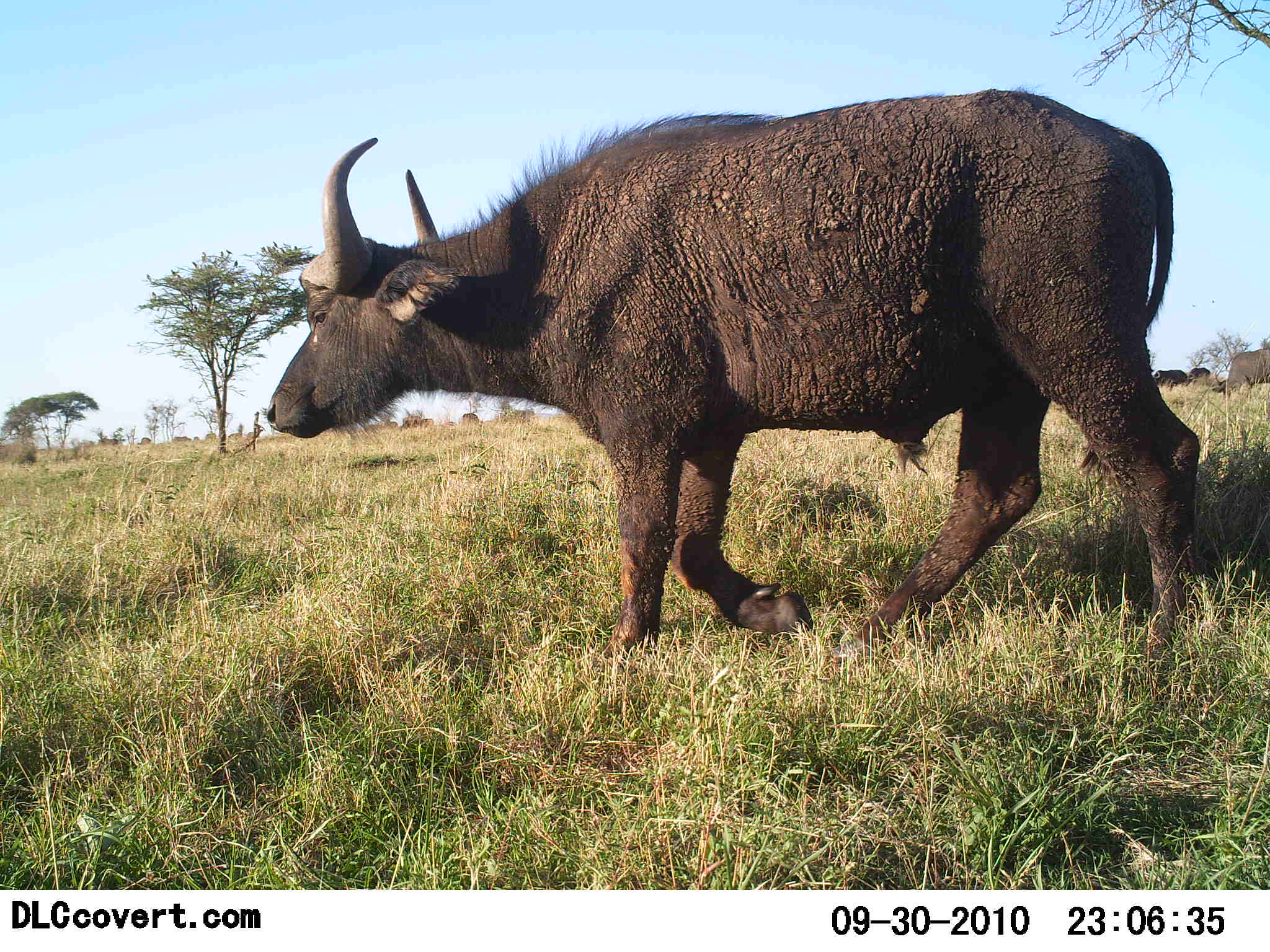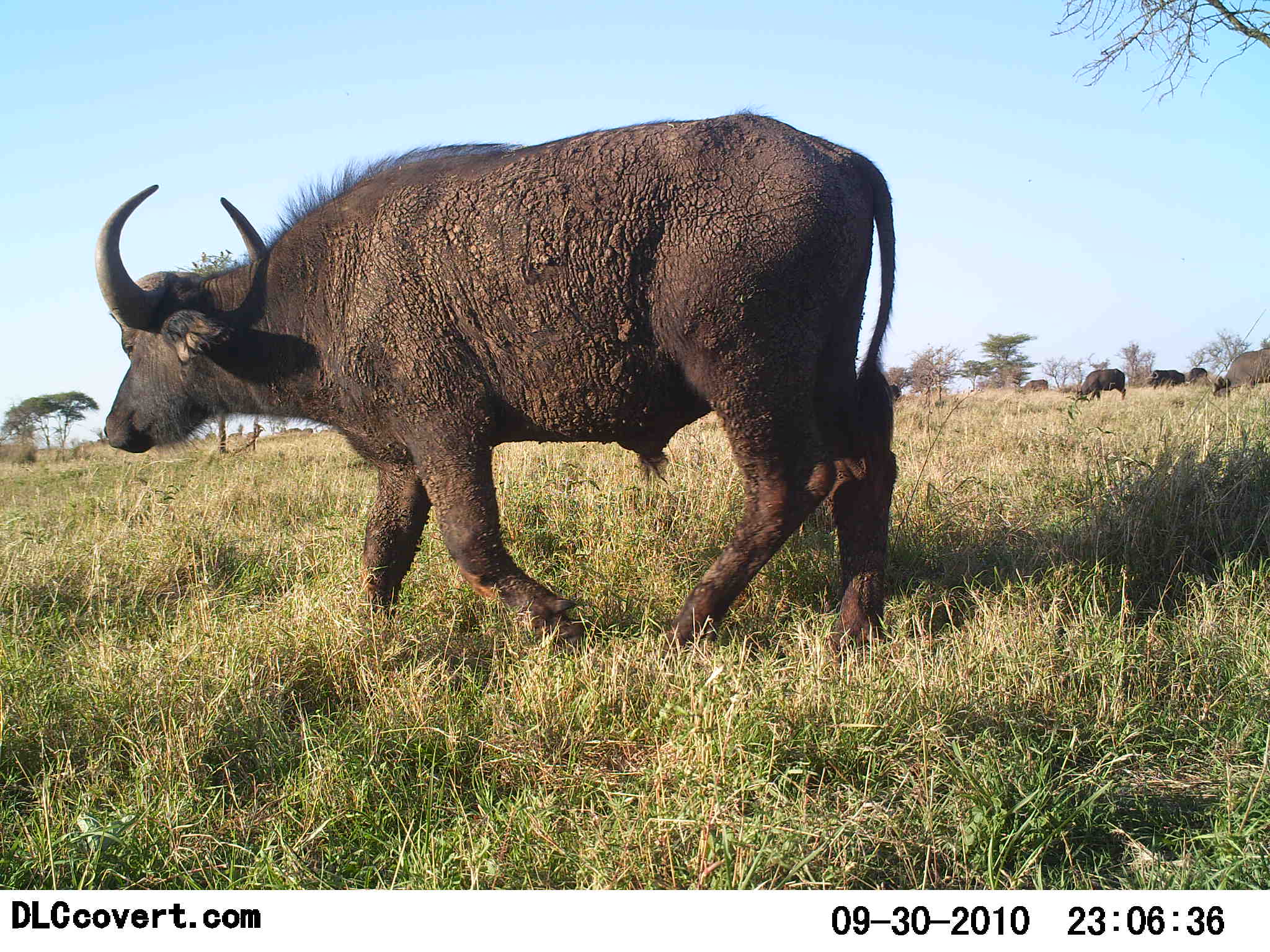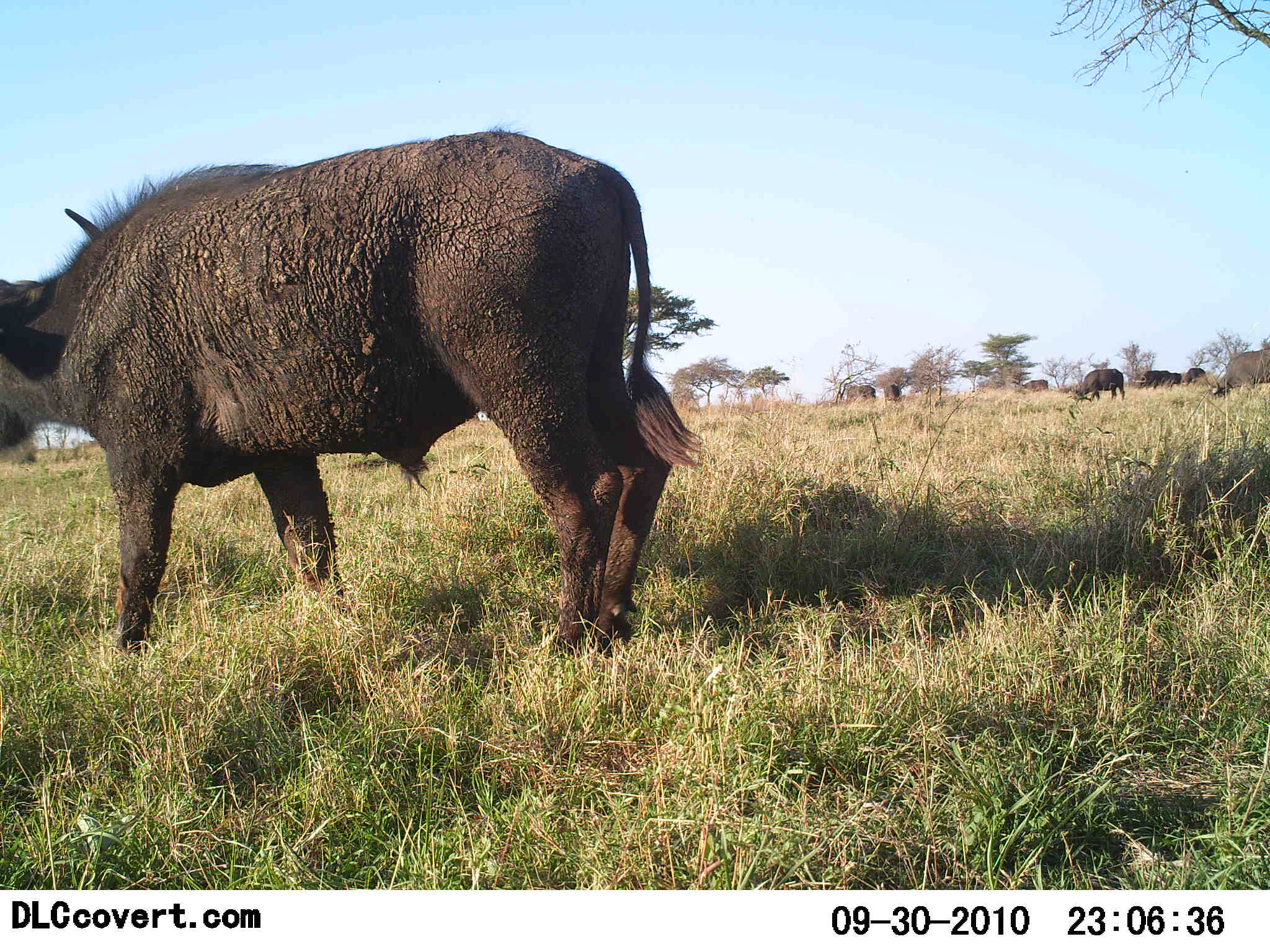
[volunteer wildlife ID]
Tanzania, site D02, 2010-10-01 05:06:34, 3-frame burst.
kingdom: Animalia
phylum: Chordata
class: Mammalia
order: Artiodactyla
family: Bovidae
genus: Syncerus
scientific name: Syncerus caffer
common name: cape buffalo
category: buffalo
Buffalo (cape buffalo) (Syncerus caffer), count 6. Behavior (volunteer vote fractions): standing 17%, resting 0%, moving 100%, interacting 0%. Young present (vote fraction): 0%. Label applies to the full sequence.